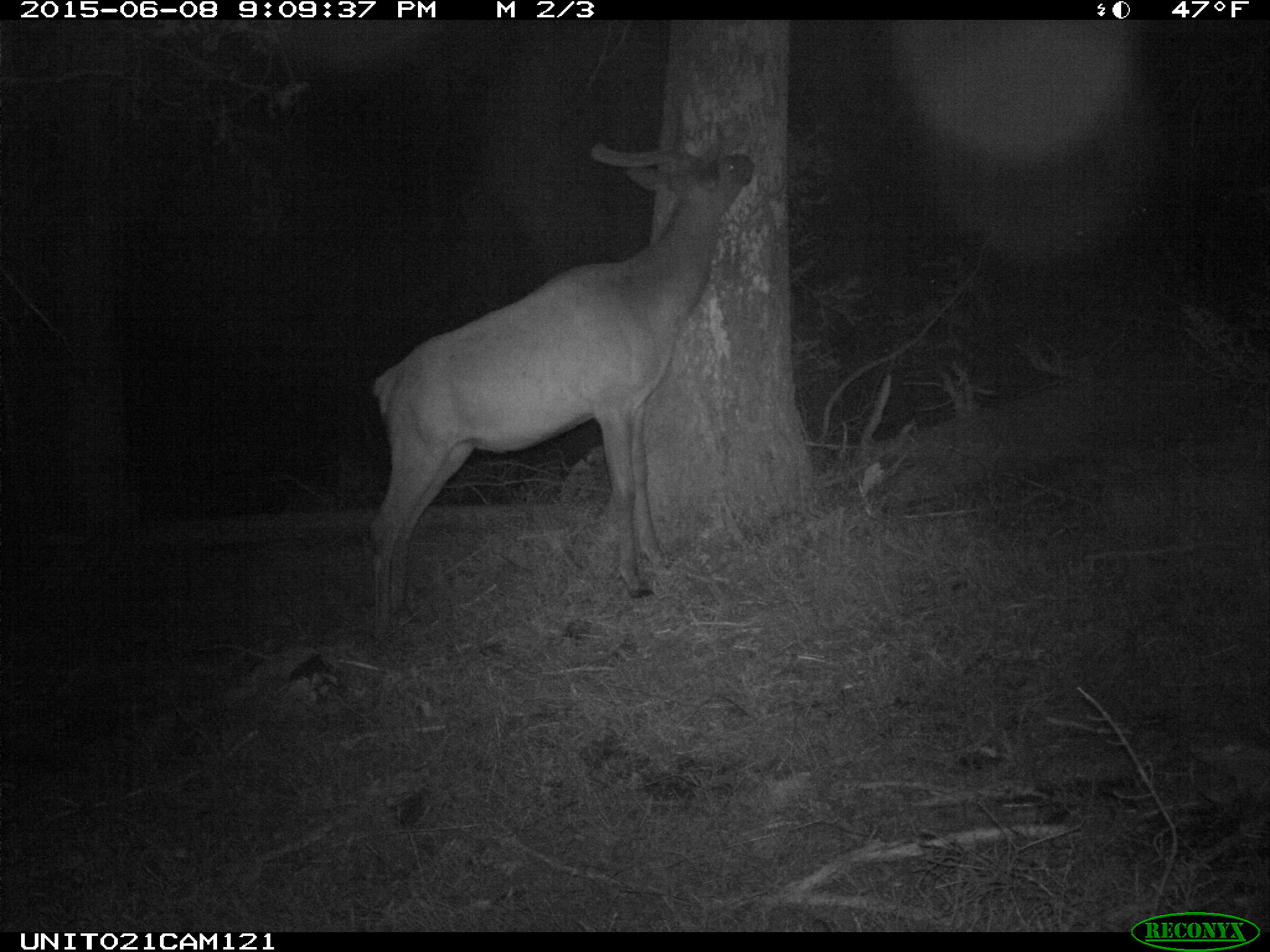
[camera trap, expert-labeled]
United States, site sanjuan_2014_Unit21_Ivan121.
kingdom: Animalia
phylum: Chordata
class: Mammalia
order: Artiodactyla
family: Cervidae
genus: Cervus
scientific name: Cervus elaphus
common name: red deer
Cervus elaphus (red deer).